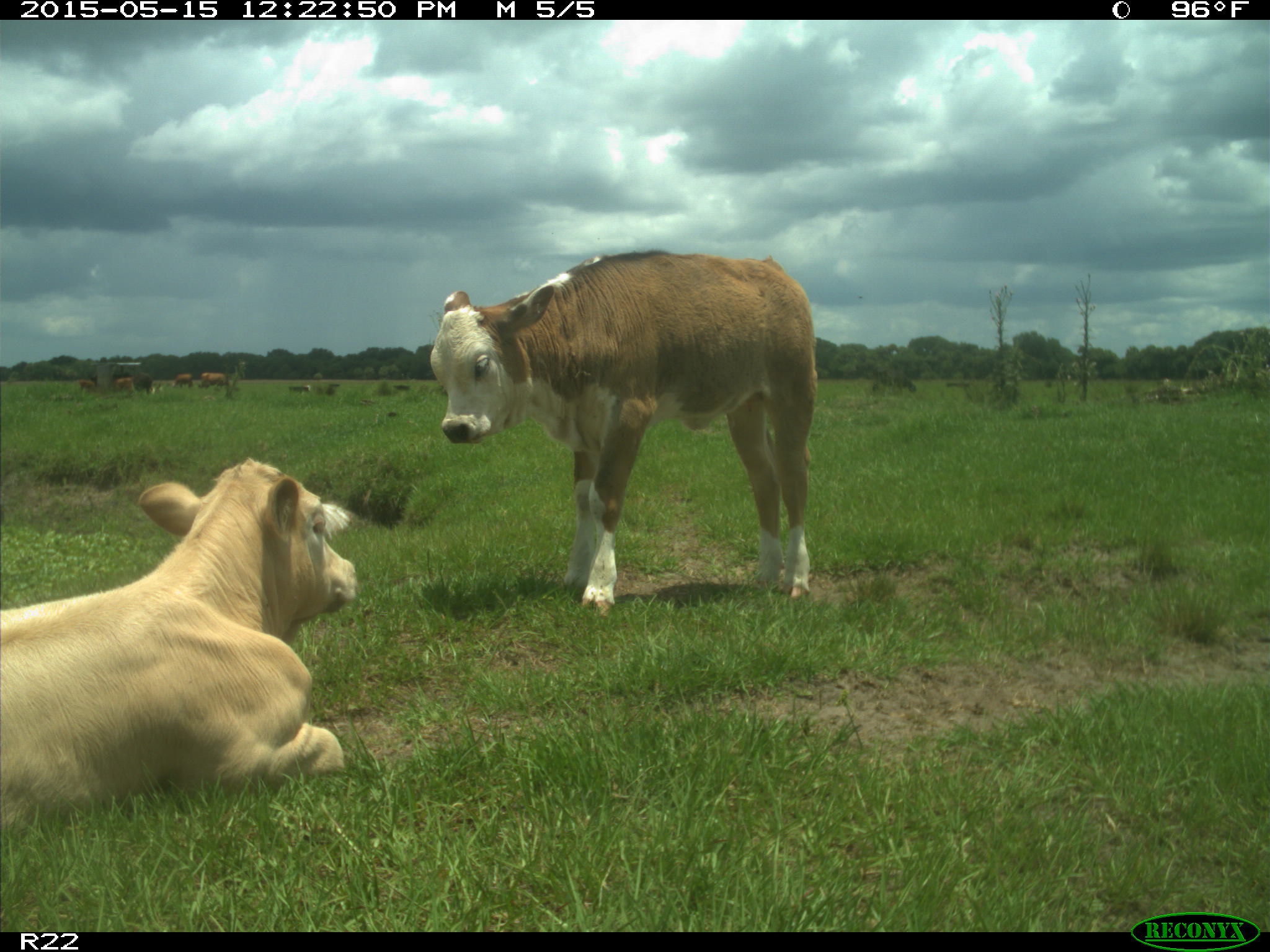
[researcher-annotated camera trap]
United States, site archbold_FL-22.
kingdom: Animalia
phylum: Chordata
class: Mammalia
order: Artiodactyla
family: Bovidae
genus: Bos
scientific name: Bos taurus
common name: domestic cow